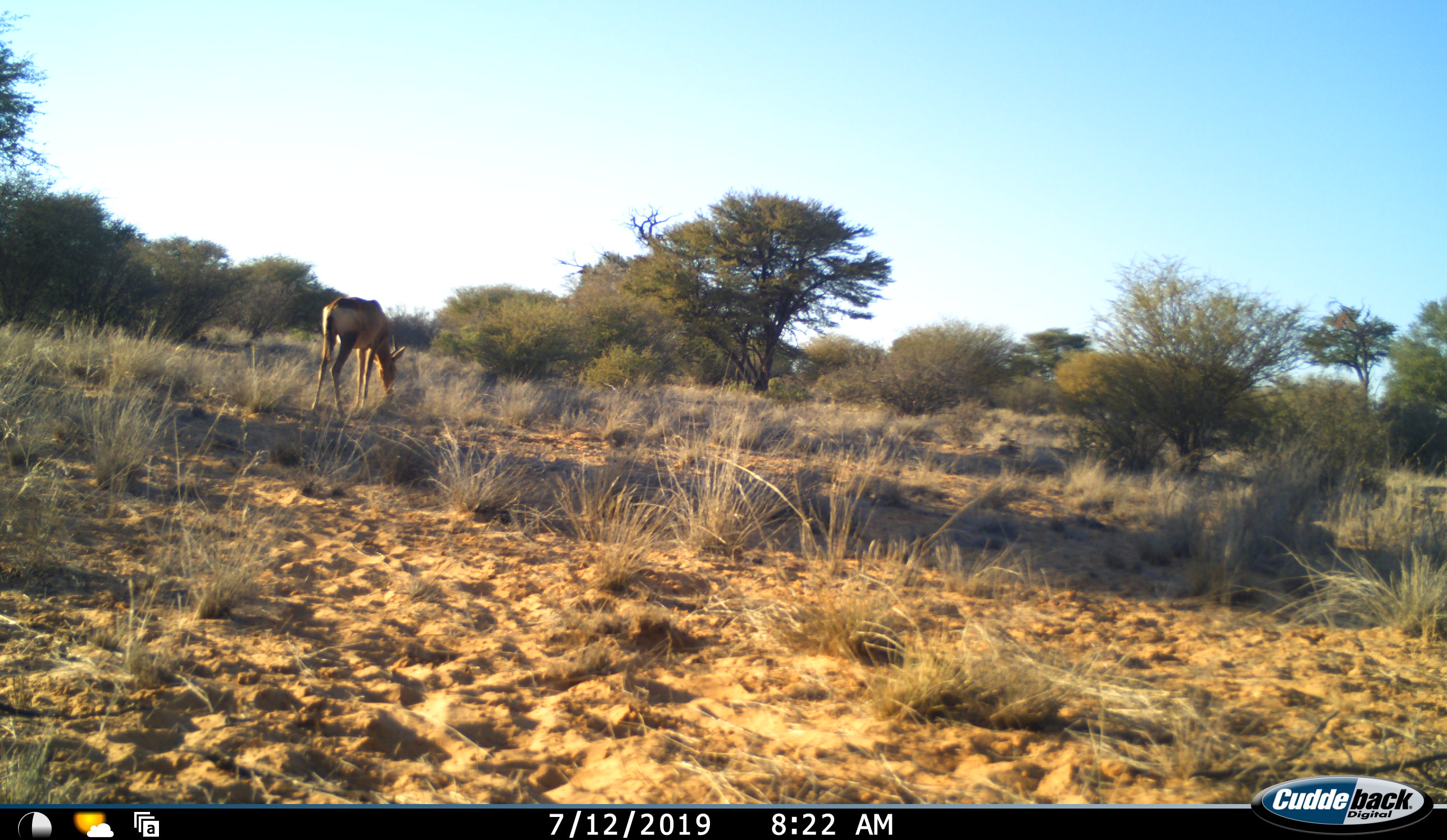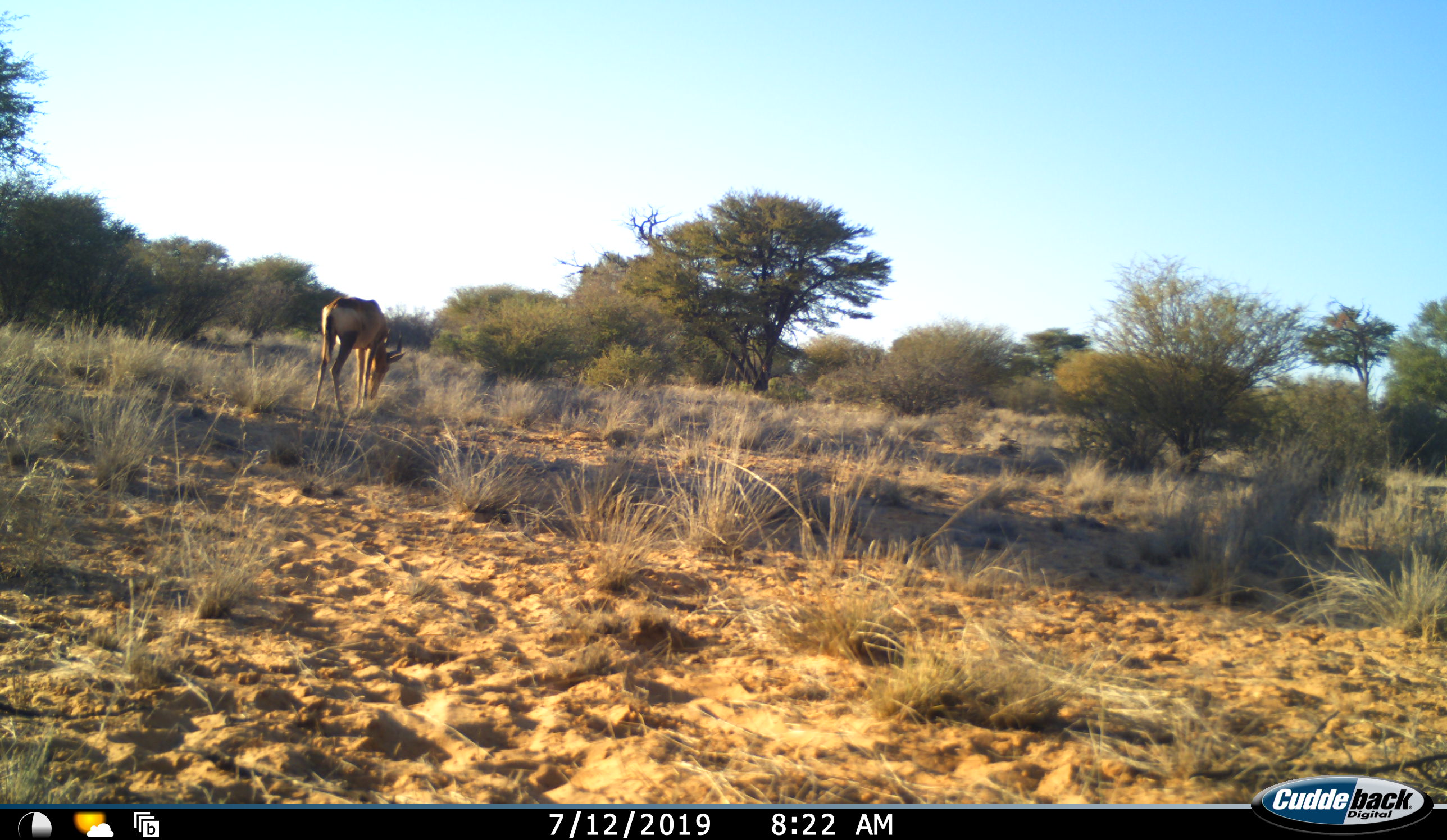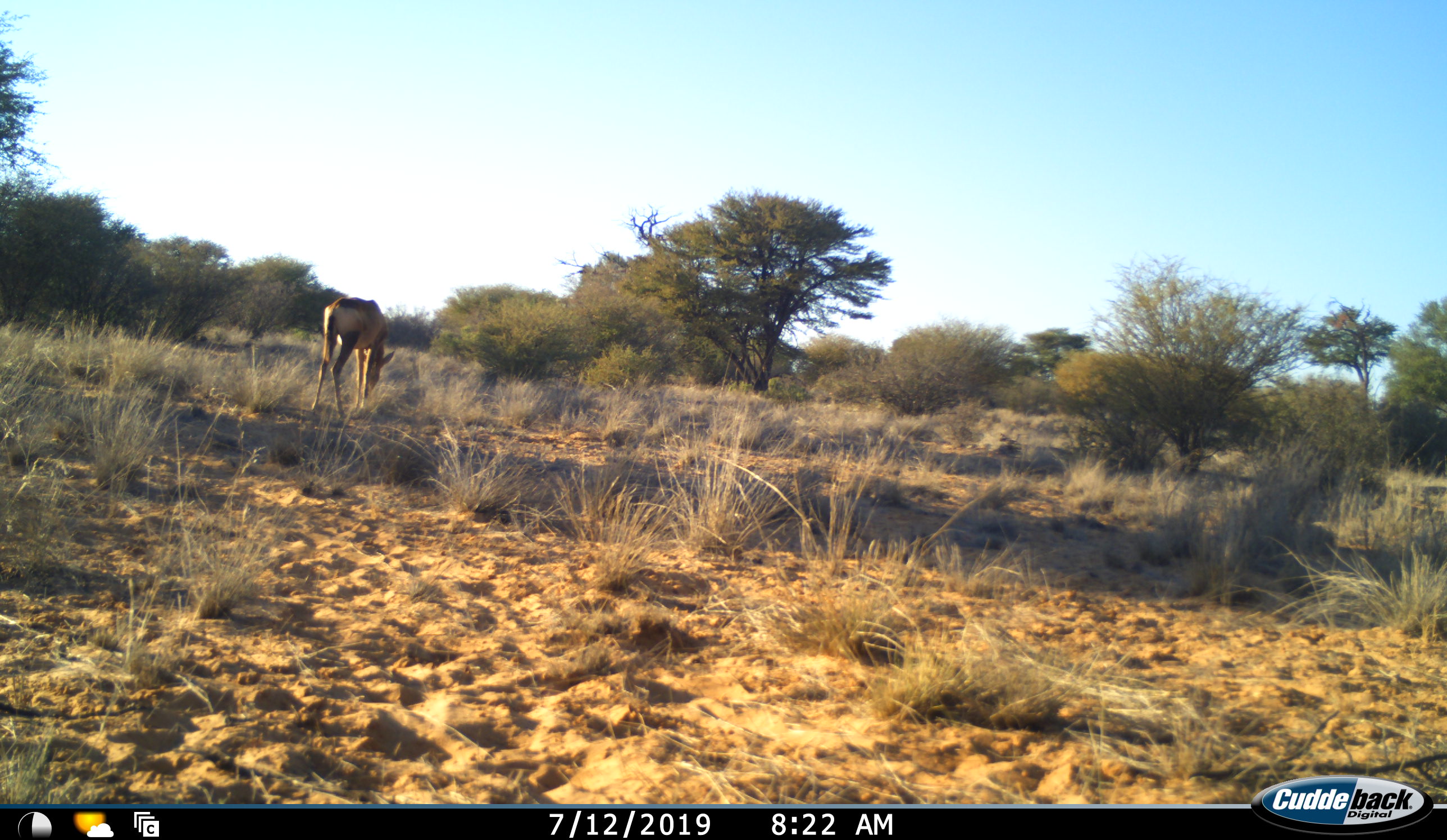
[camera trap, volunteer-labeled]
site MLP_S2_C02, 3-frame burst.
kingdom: Animalia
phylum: Chordata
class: Mammalia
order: Artiodactyla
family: Bovidae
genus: Alcelaphus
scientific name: Alcelaphus buselaphus caama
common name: red hartebeest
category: hartebeestred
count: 1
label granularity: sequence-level